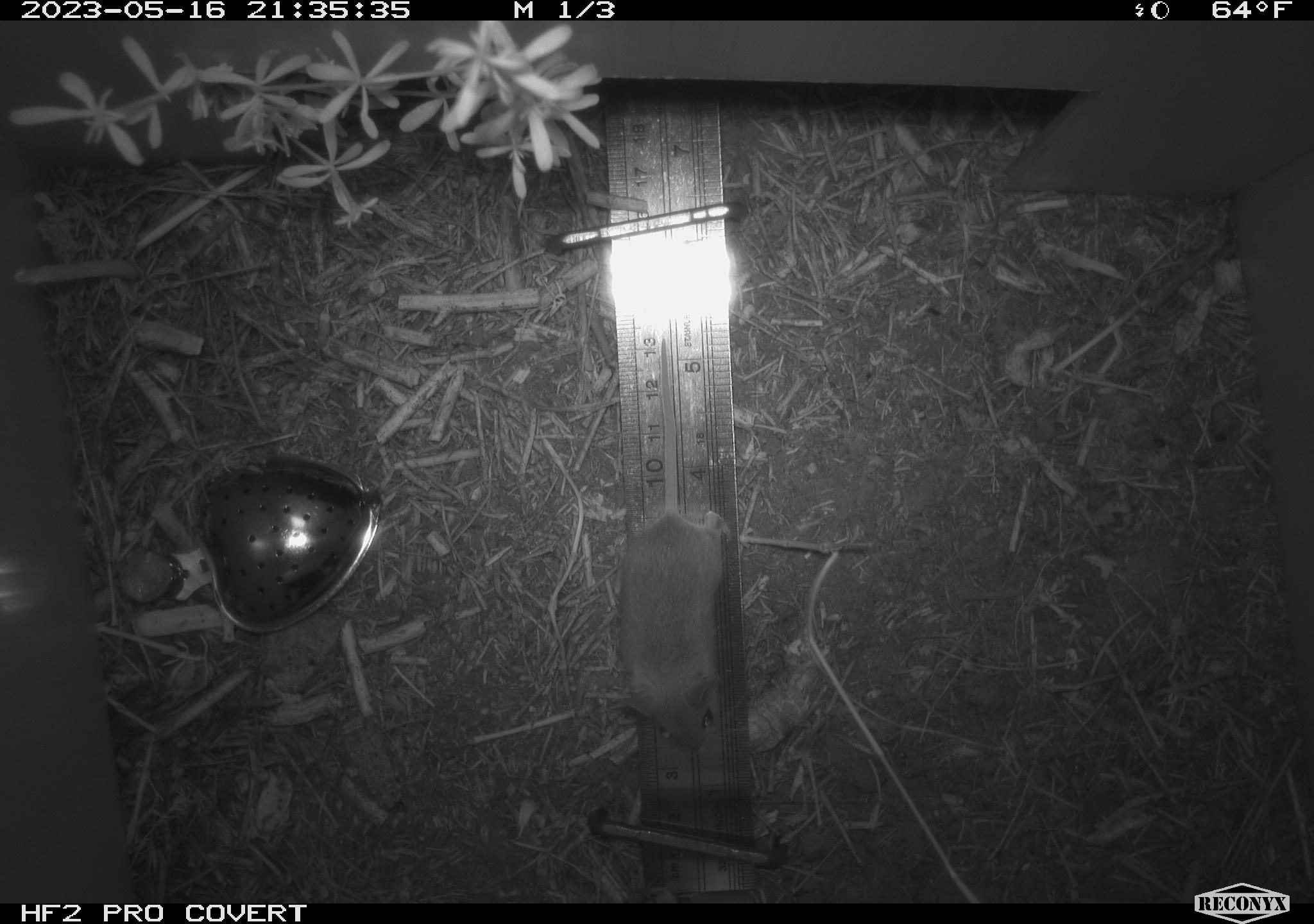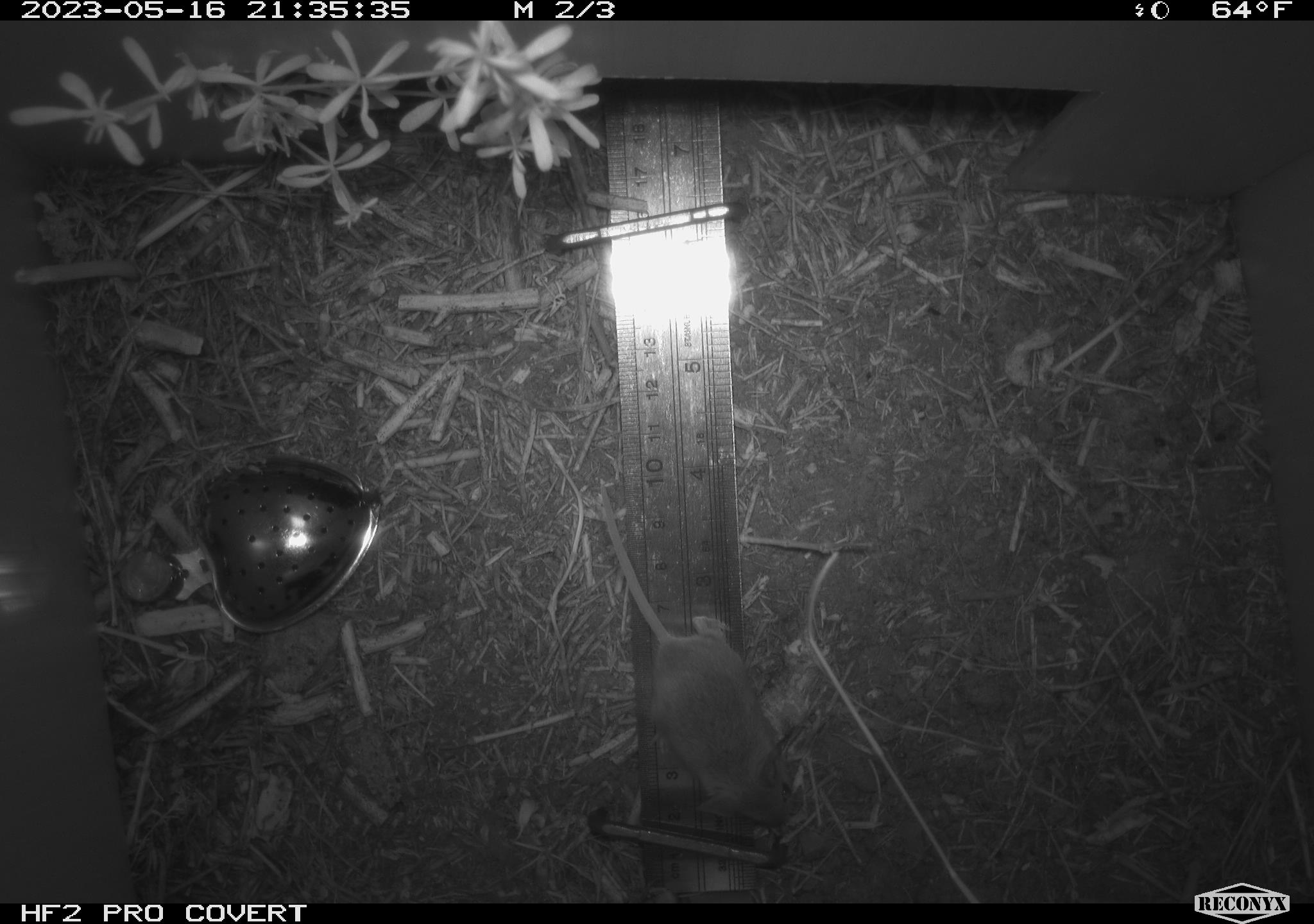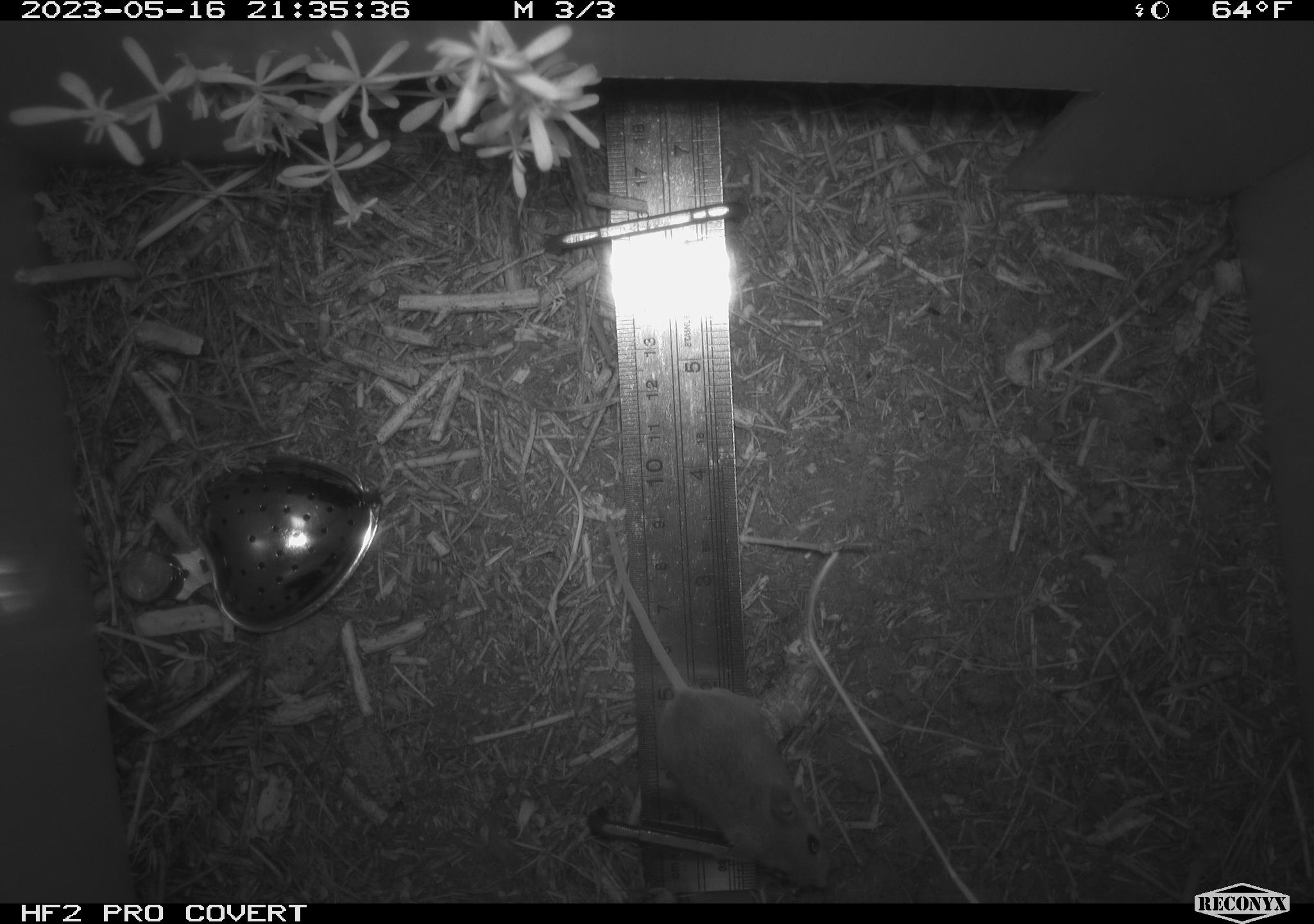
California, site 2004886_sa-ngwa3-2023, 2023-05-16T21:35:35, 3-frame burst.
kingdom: Animalia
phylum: Chordata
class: Mammalia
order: Rodentia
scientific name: Rodentia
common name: mouse species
Mouse species (Rodentia).